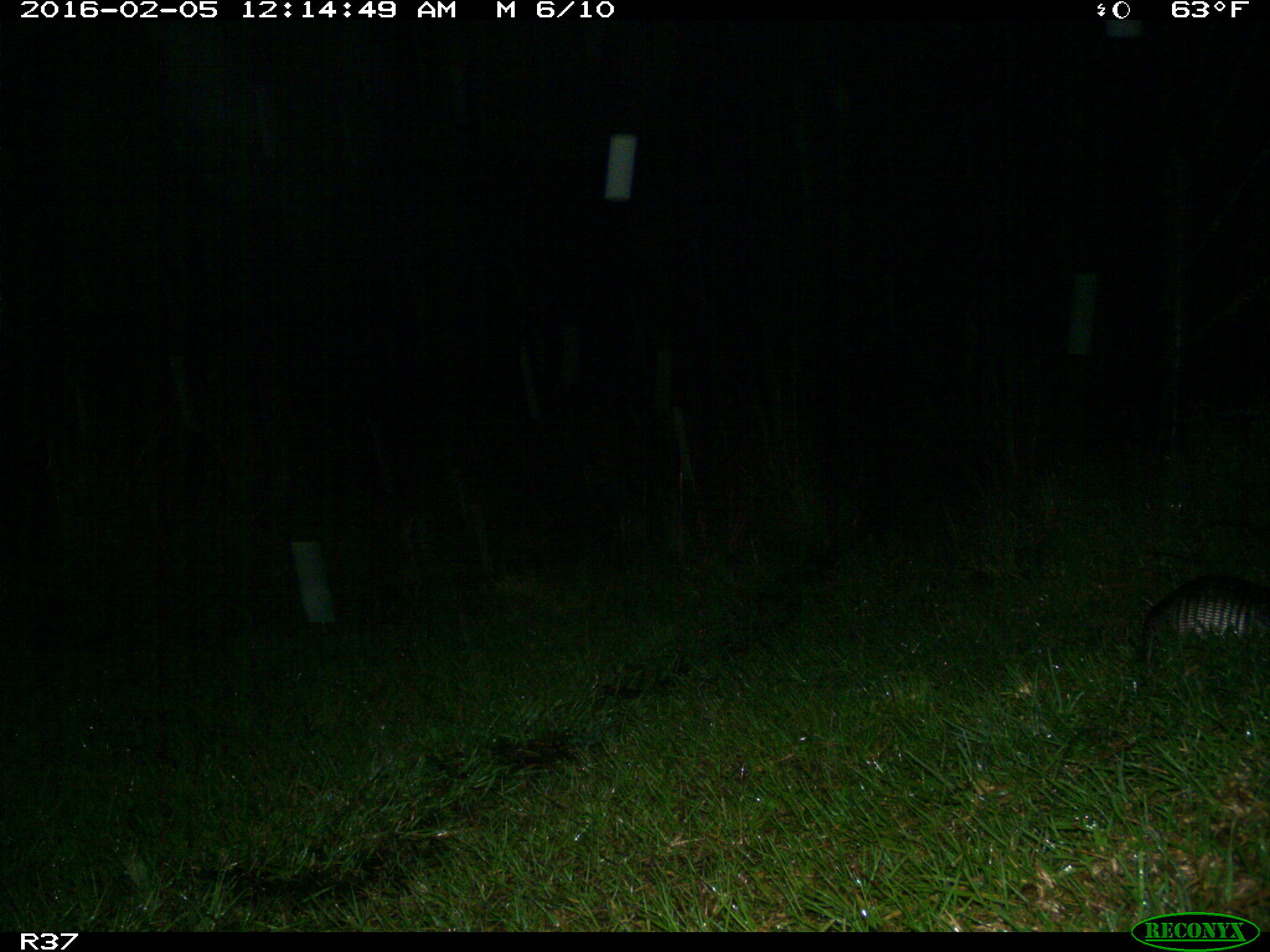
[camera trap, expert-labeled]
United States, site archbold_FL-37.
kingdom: Animalia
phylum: Chordata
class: Mammalia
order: Cingulata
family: Dasypodidae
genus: Dasypus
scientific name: Dasypus novemcinctus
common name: nine-banded armadillo